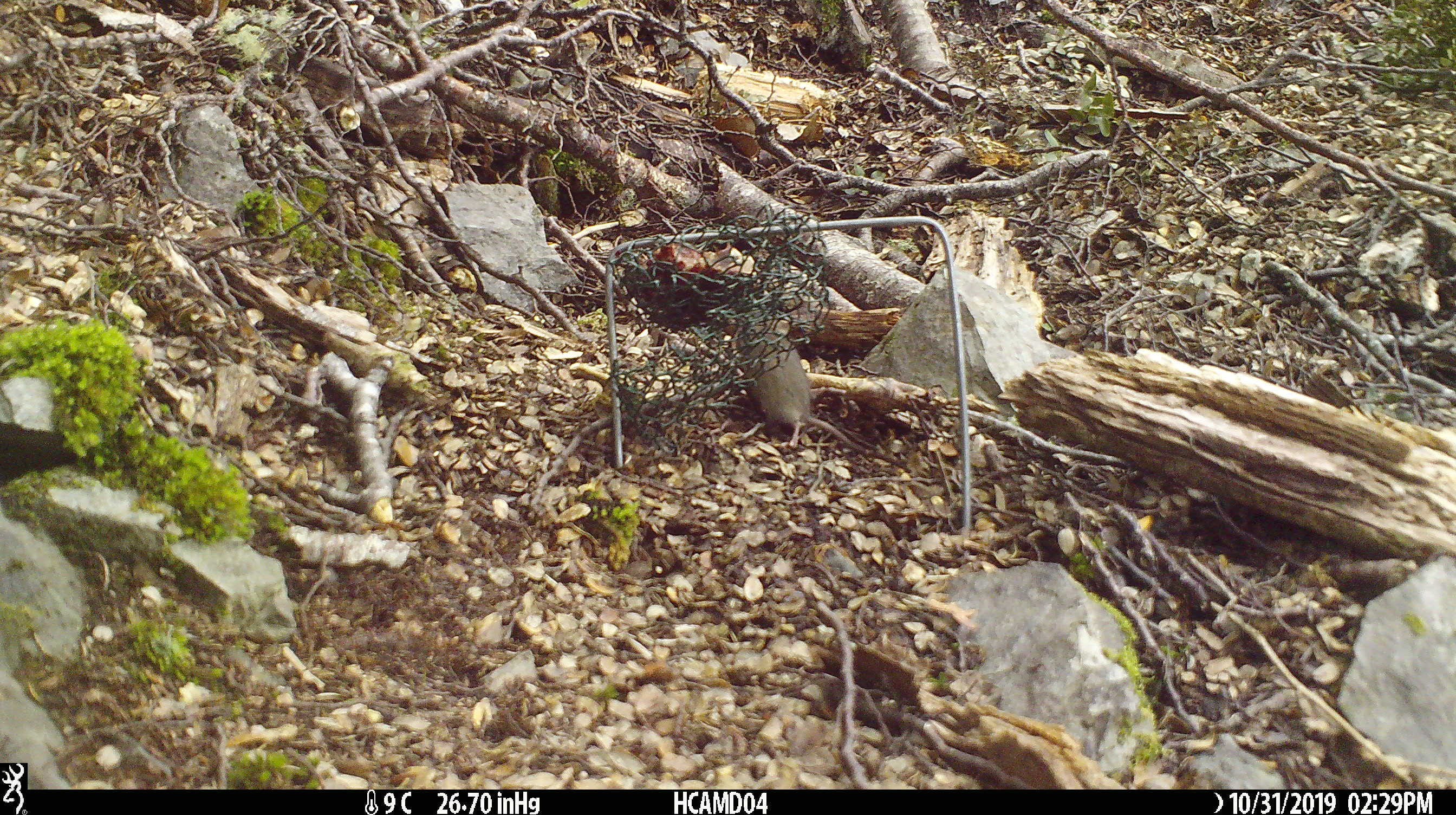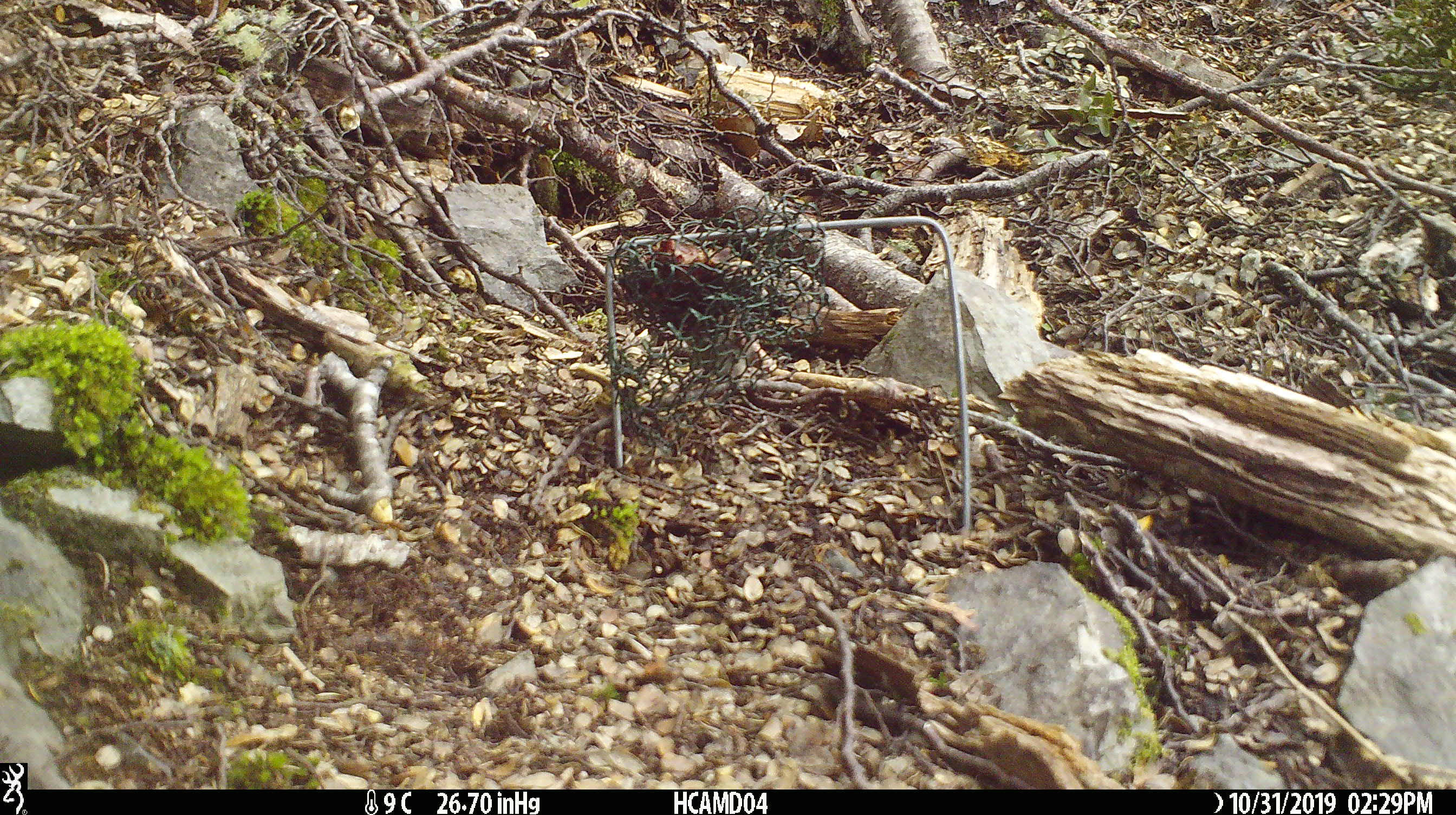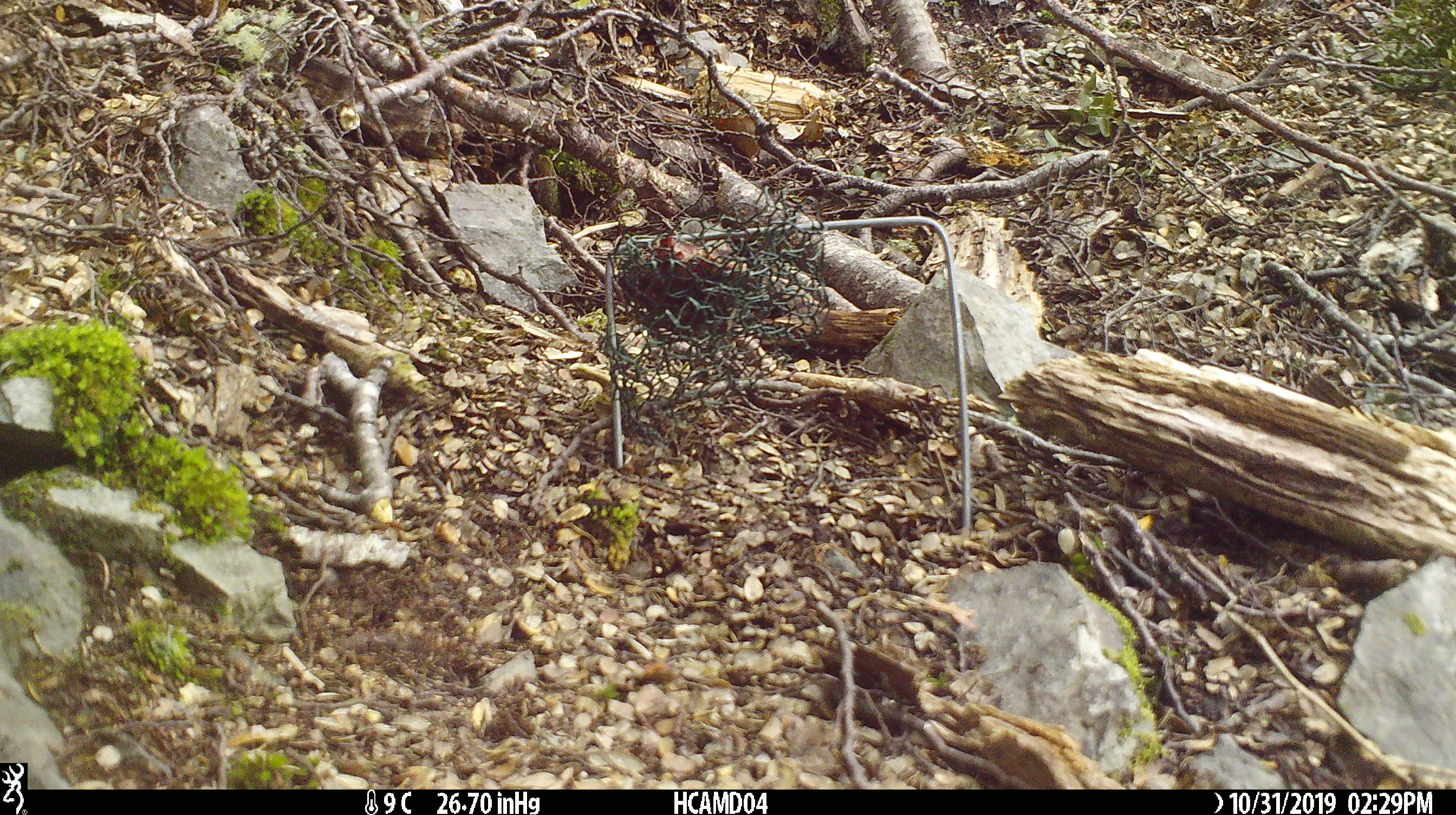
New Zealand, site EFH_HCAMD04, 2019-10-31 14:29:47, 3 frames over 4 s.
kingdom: Animalia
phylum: Chordata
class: Mammalia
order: Rodentia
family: Muridae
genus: Mus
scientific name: Mus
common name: mouse